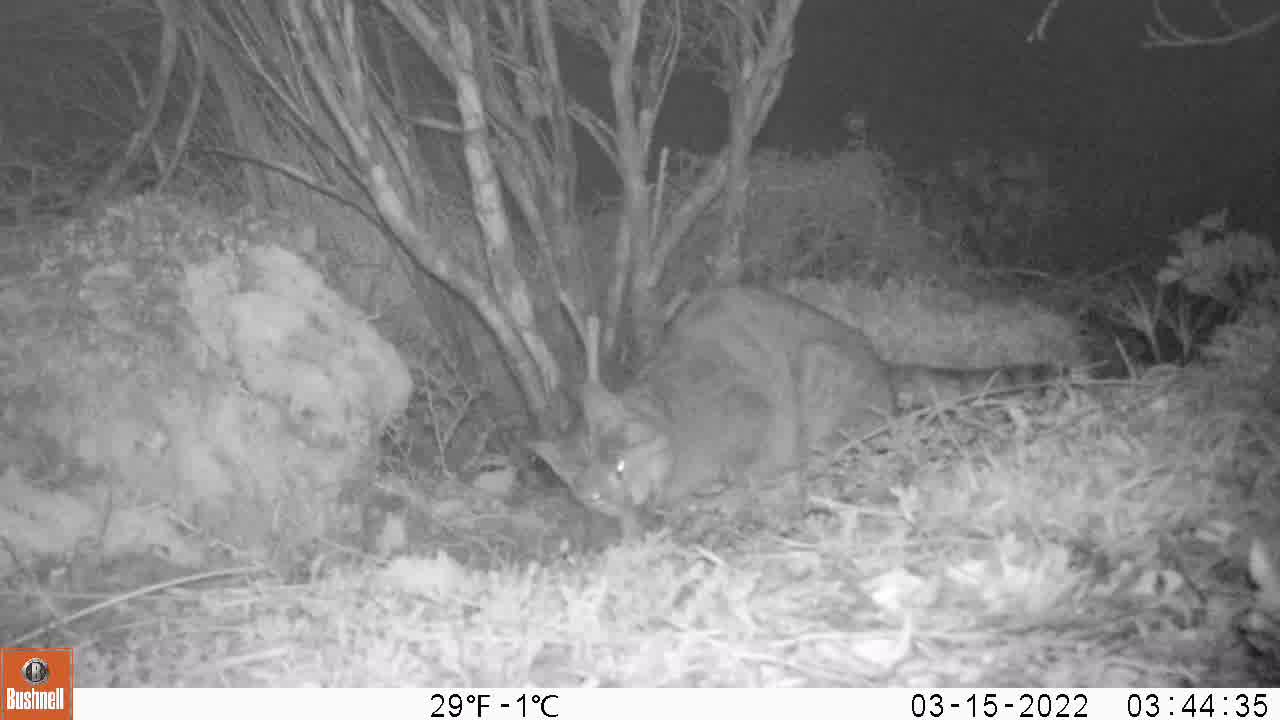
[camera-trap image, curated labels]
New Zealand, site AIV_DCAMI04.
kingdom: Animalia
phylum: Chordata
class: Mammalia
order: Carnivora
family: Felidae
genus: Felis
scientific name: Felis catus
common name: domestic cat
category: cat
Cat (domestic cat) (Felis catus).